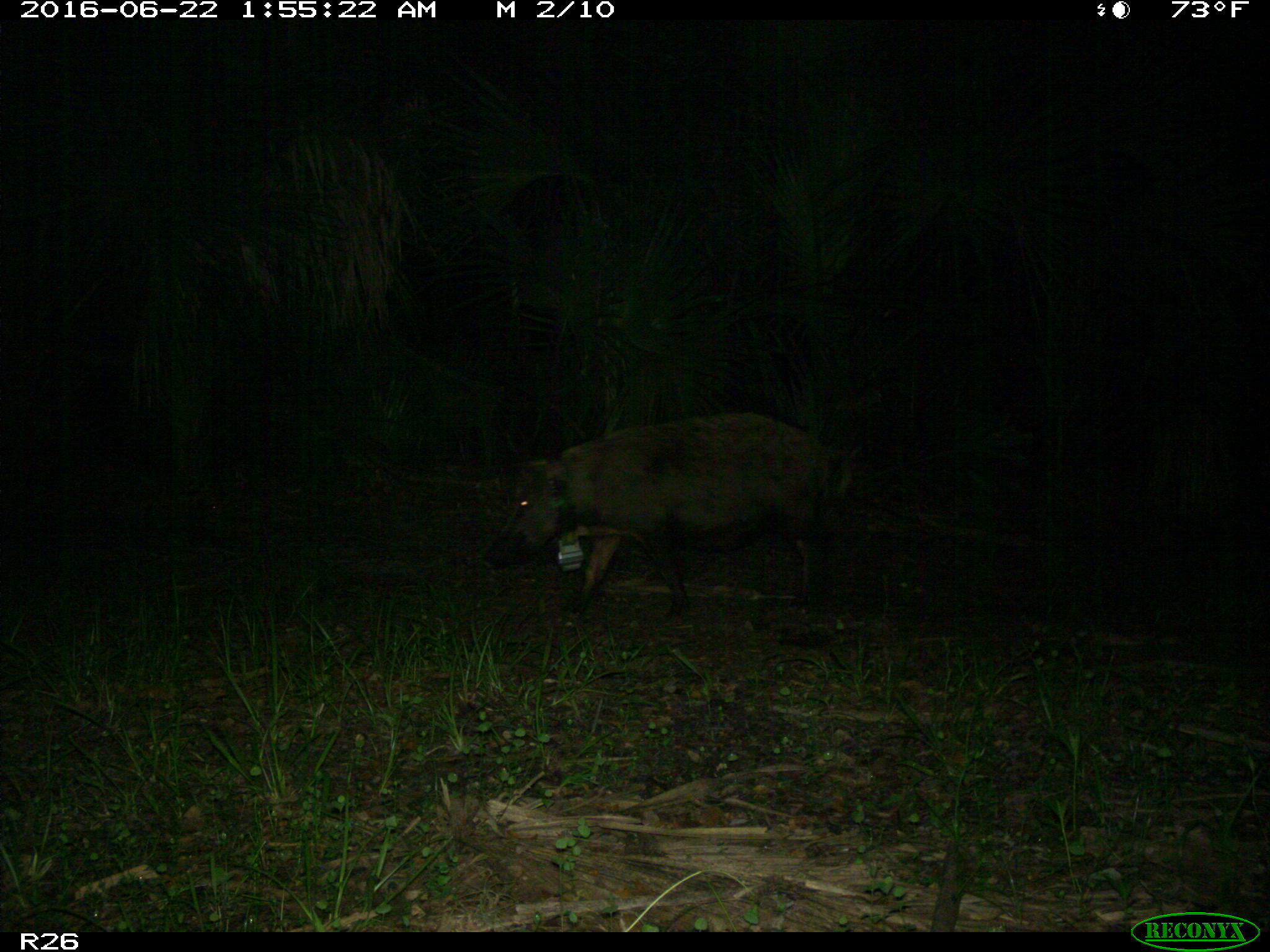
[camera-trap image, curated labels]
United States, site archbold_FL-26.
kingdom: Animalia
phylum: Chordata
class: Mammalia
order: Artiodactyla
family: Suidae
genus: Sus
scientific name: Sus scrofa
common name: wild boar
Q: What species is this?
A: Sus scrofa (wild boar).